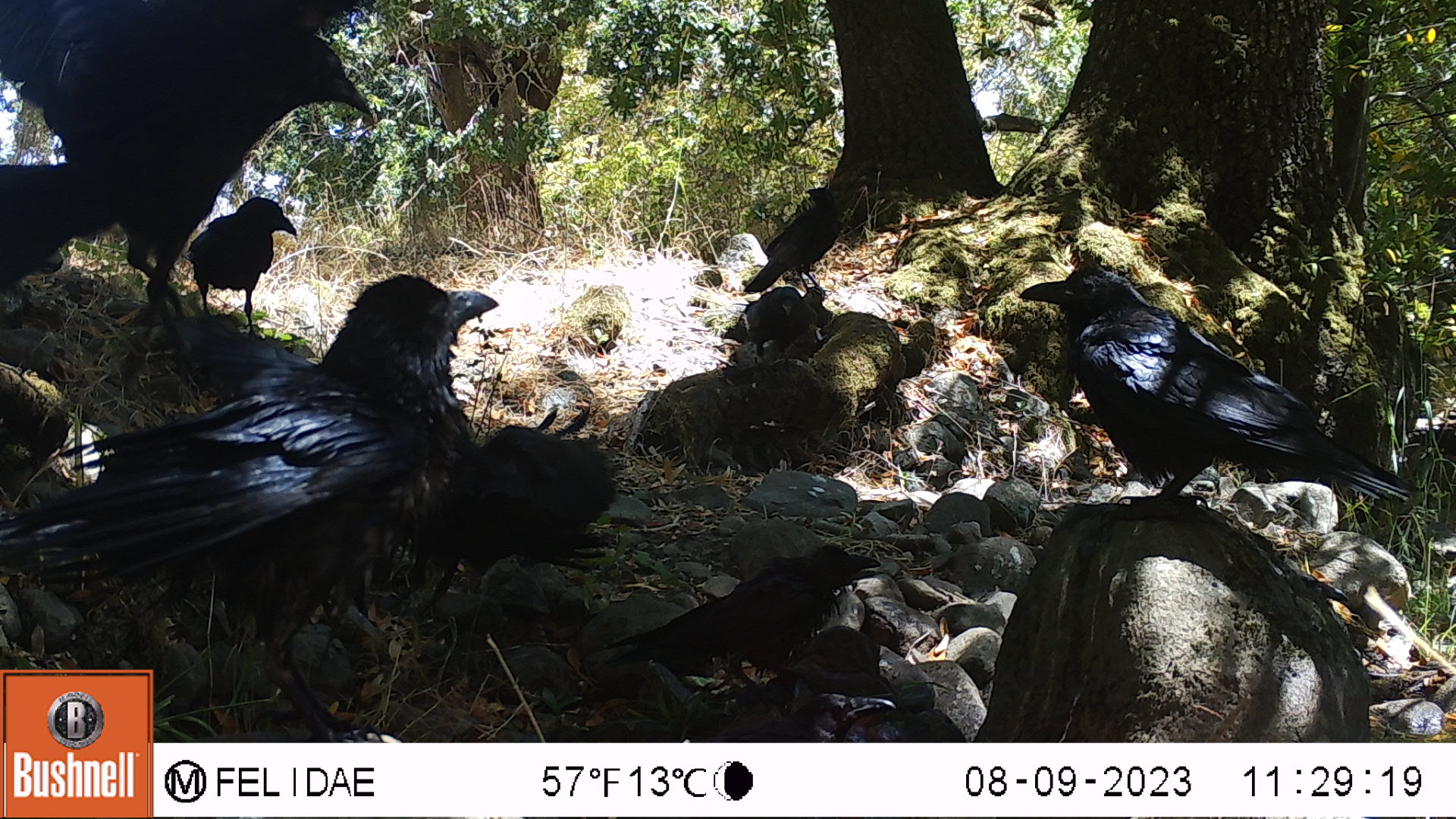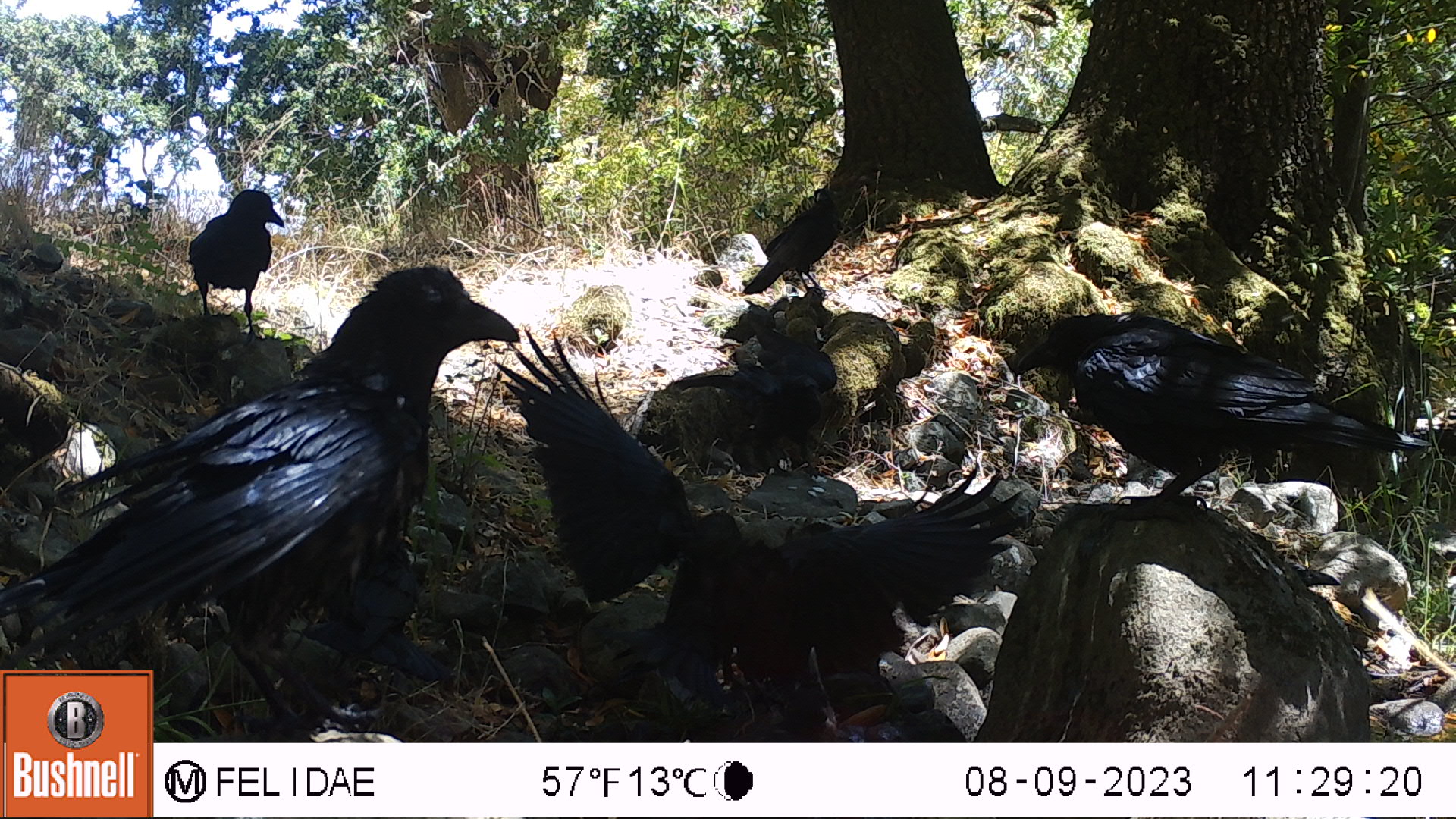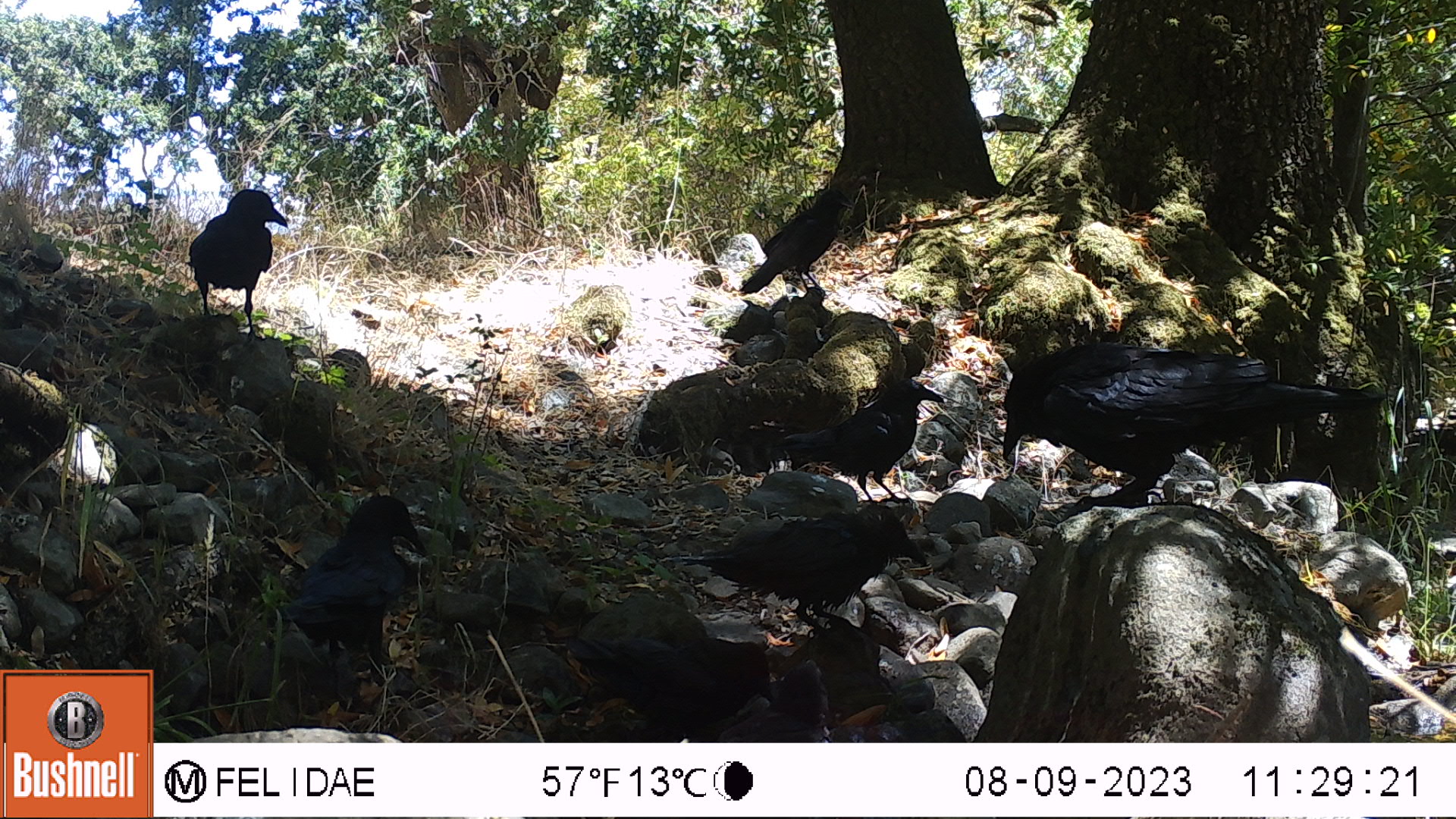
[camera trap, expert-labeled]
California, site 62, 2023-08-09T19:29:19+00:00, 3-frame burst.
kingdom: Animalia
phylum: Chordata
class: Aves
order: Passeriformes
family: Corvidae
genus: Corvus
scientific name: Corvus brachyrhynchos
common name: american crow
American crow (Corvus brachyrhynchos).